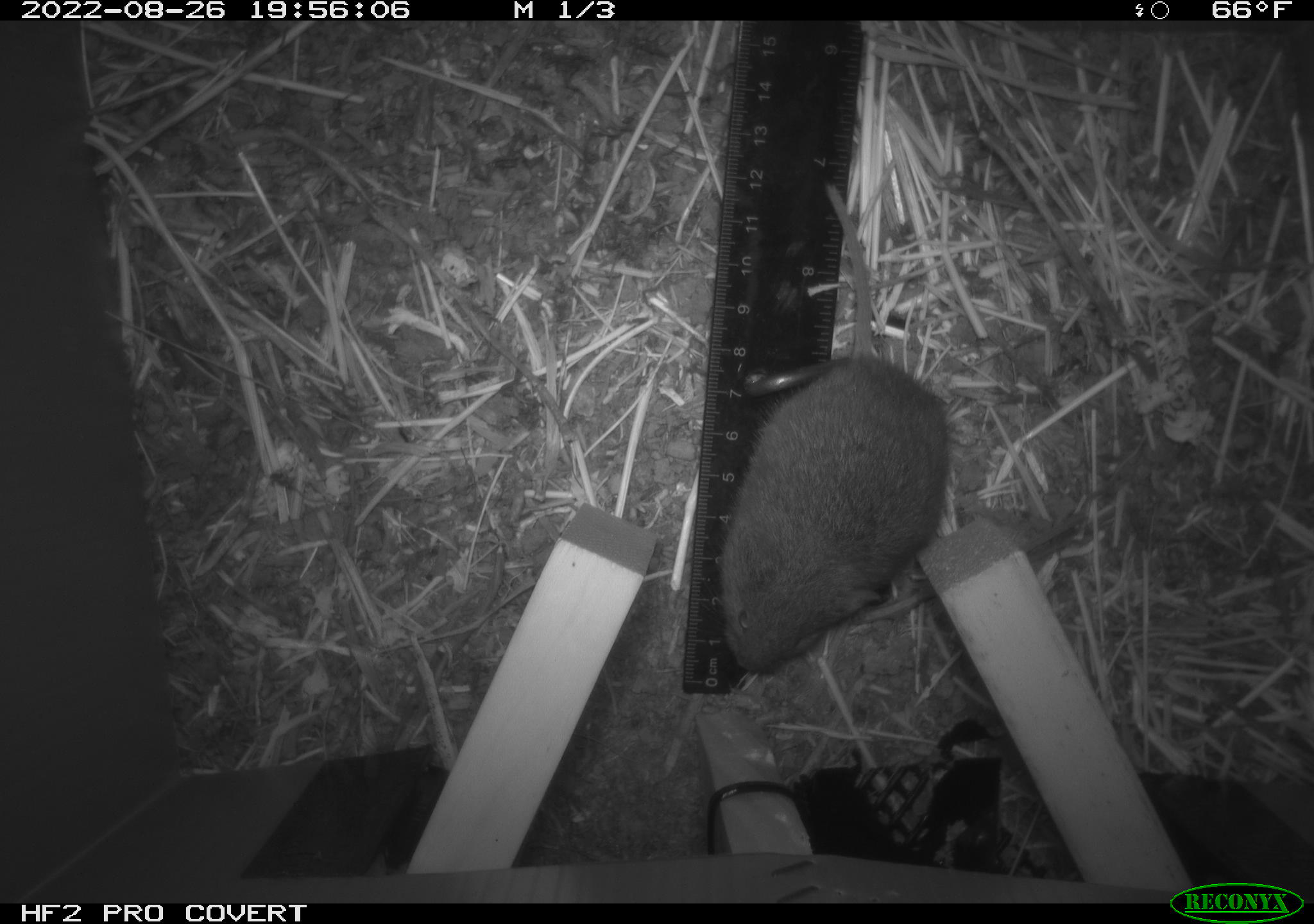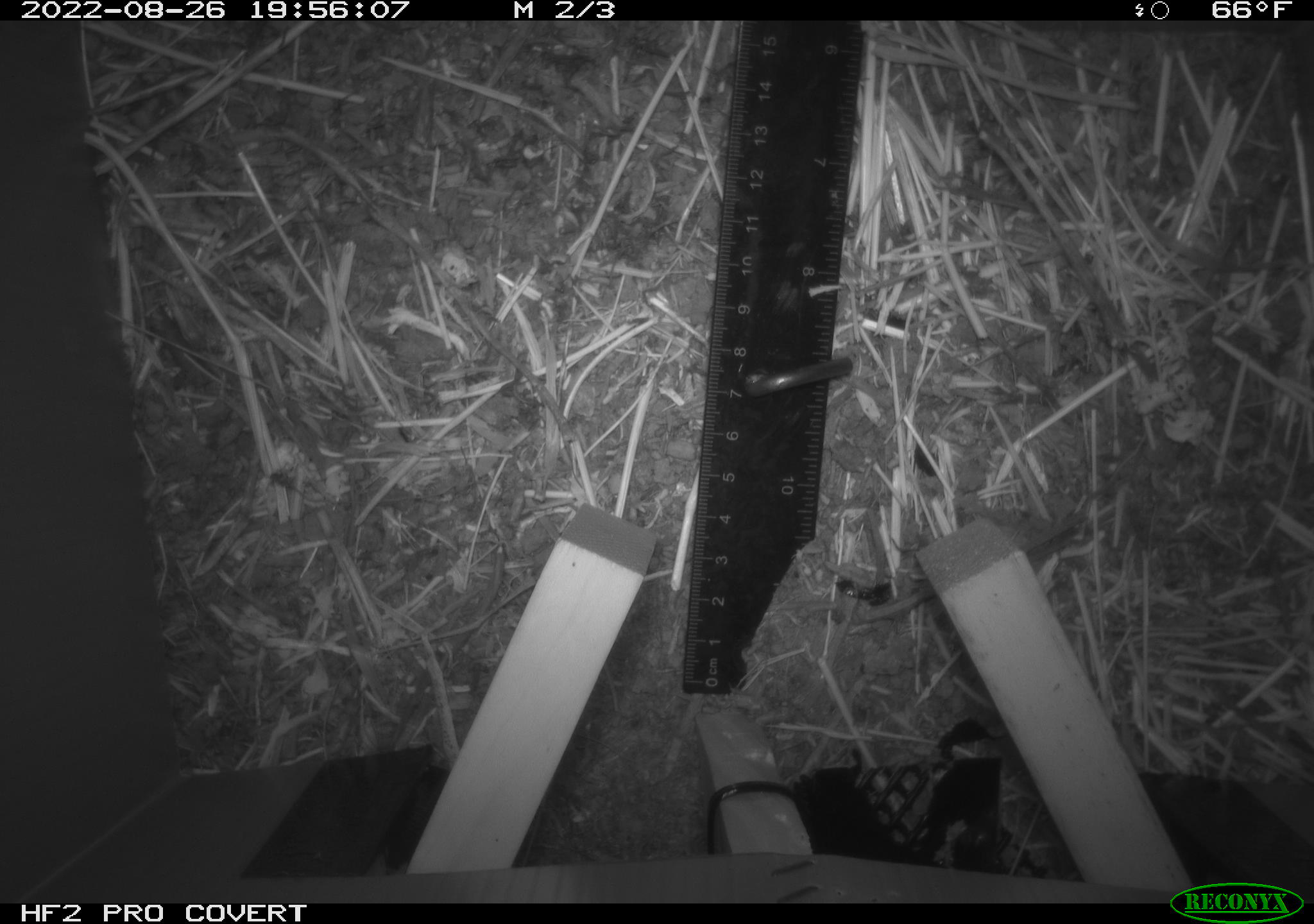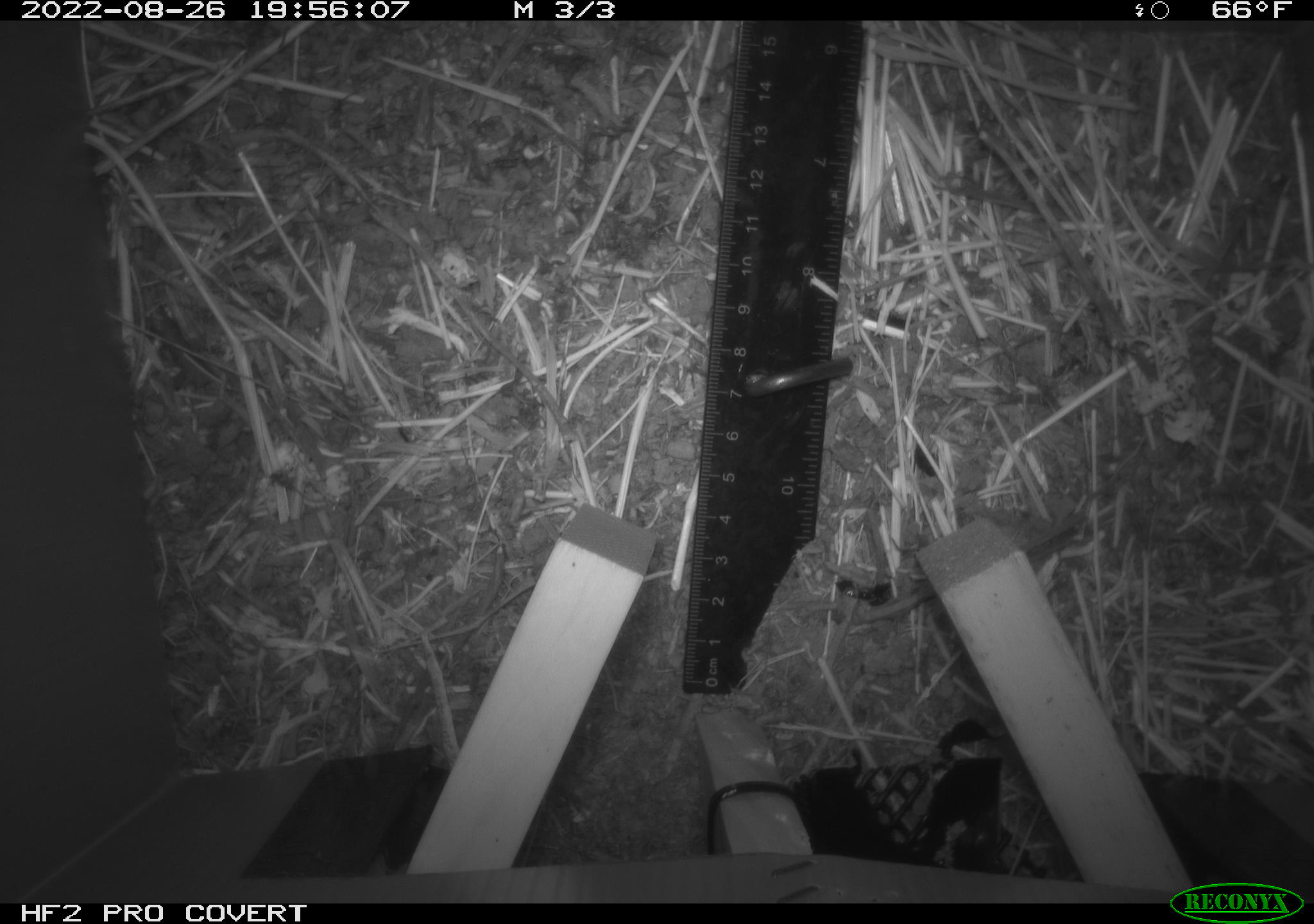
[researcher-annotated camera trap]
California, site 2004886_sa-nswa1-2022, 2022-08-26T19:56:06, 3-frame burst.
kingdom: Animalia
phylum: Chordata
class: Mammalia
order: Rodentia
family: Cricetidae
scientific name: Cricetidae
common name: hamsters, voles, lemmings, and allies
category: cricetidae family